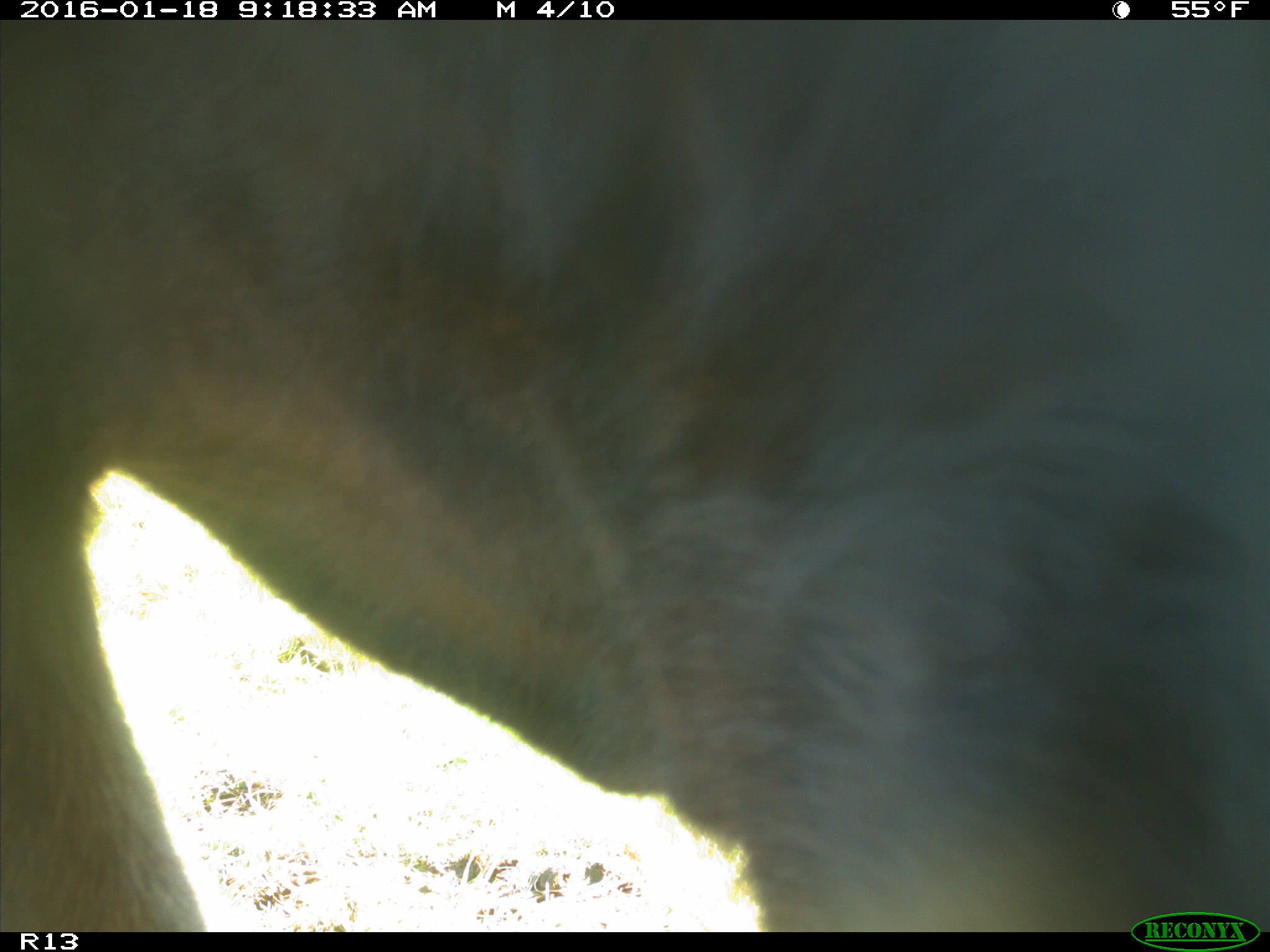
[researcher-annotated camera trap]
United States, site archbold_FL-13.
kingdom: Animalia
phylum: Chordata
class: Mammalia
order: Artiodactyla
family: Bovidae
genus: Bos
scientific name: Bos taurus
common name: domestic cow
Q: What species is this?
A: Bos taurus (domestic cow).